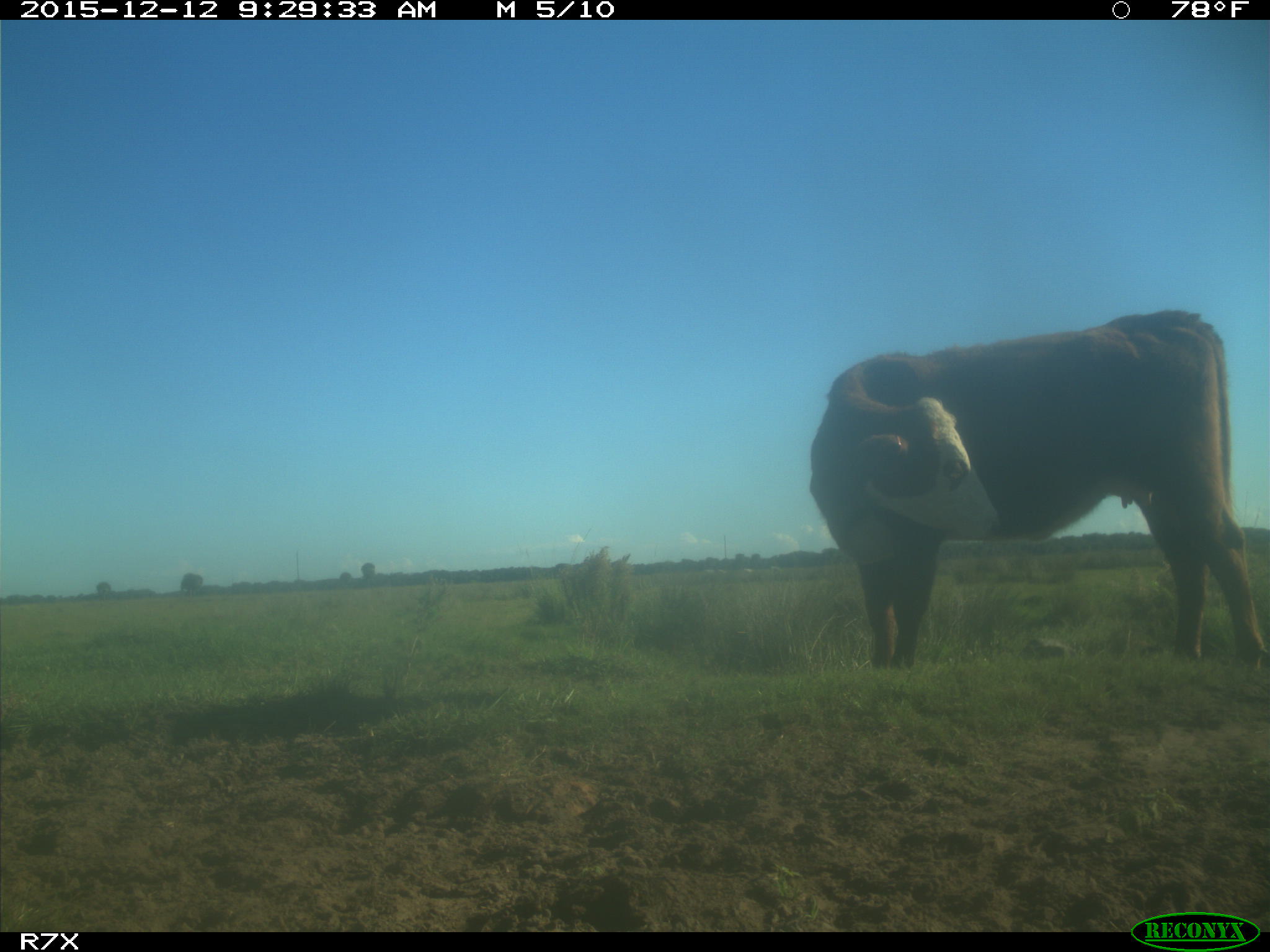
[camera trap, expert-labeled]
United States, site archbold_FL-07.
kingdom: Animalia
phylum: Chordata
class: Mammalia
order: Artiodactyla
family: Bovidae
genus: Bos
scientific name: Bos taurus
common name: domestic cow